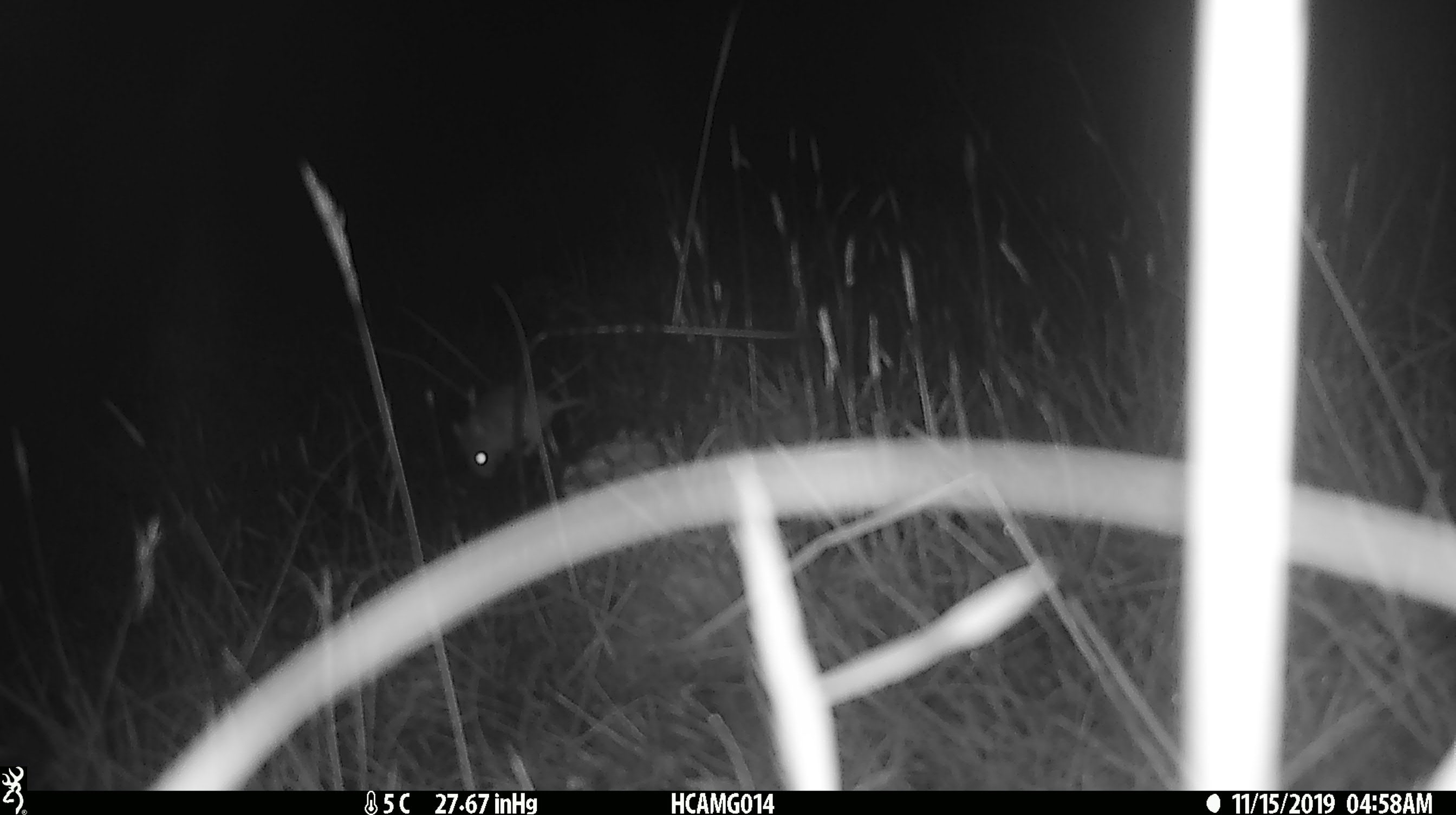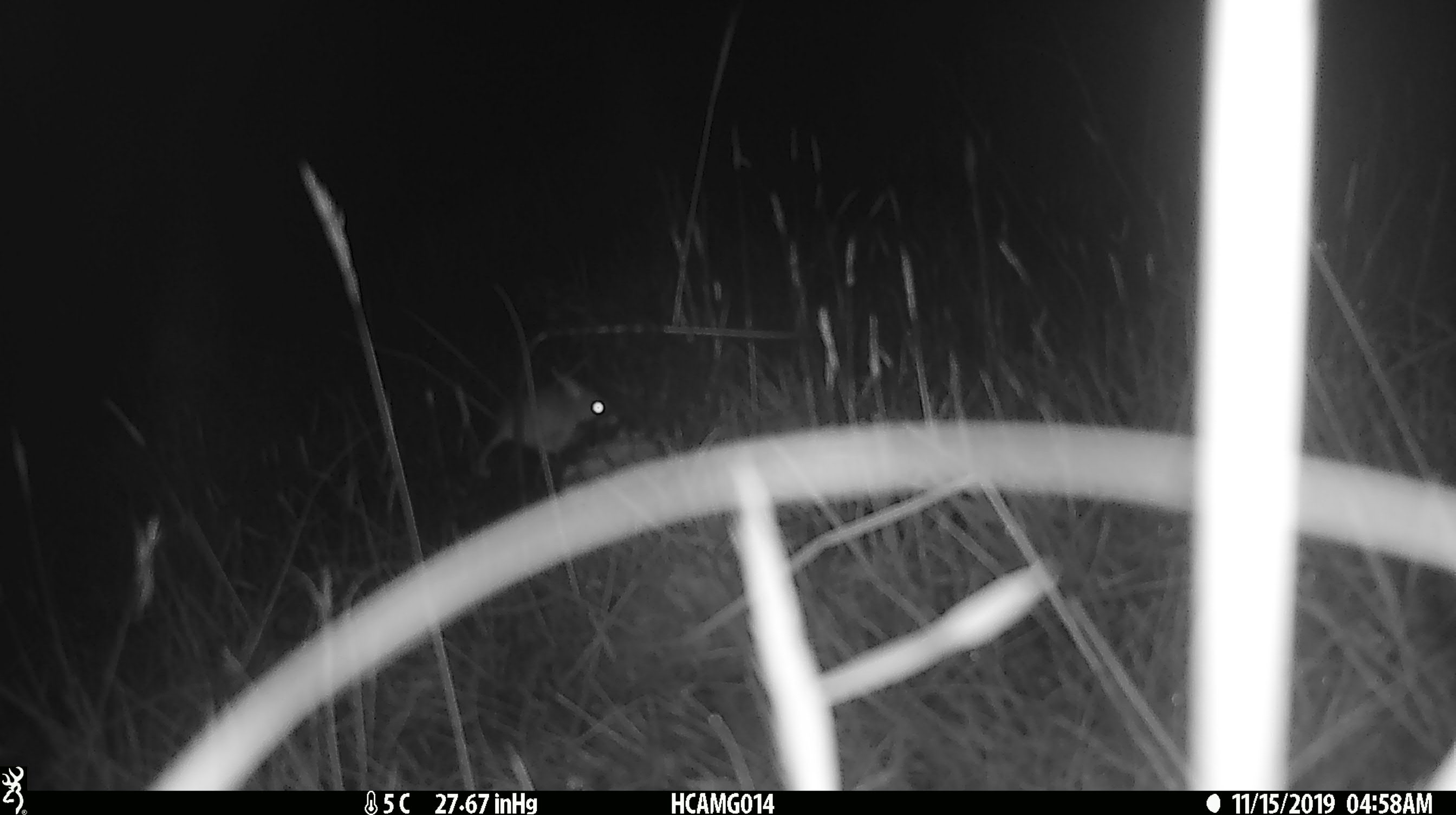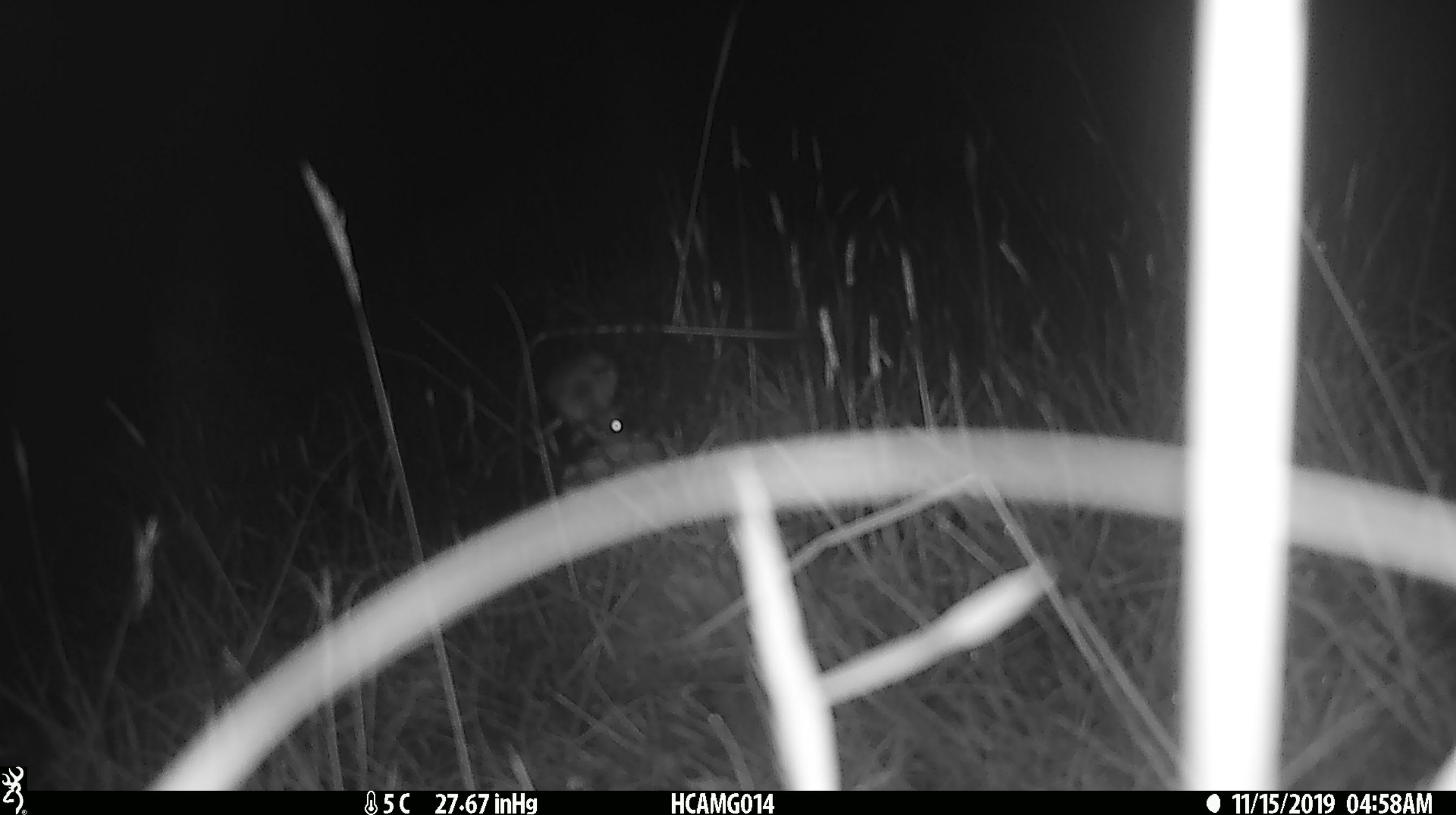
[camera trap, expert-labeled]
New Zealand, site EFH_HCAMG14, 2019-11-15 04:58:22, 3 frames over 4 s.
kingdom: Animalia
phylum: Chordata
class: Mammalia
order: Rodentia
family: Muridae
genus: Mus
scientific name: Mus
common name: mouse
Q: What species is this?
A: Mouse (Mus).